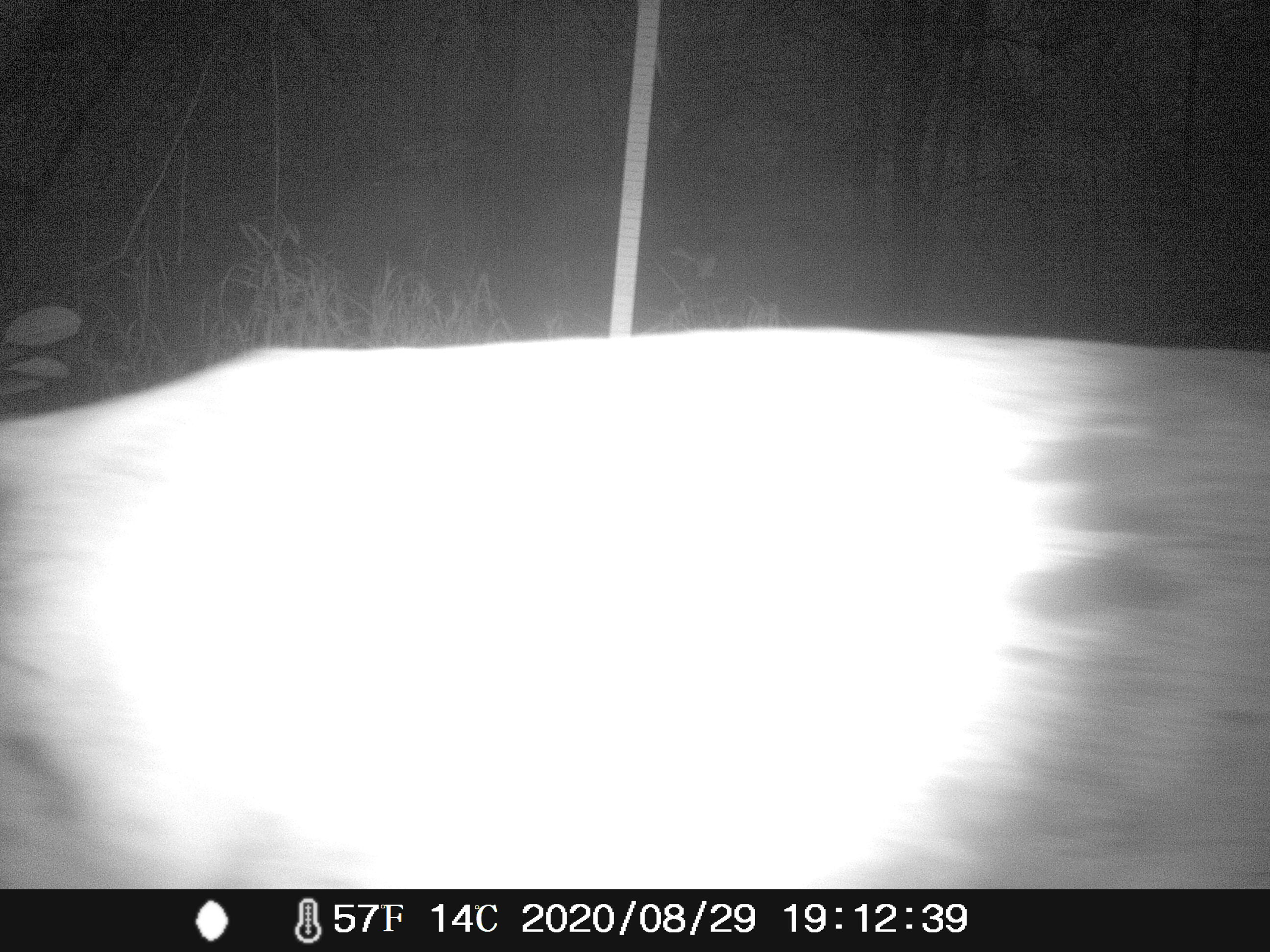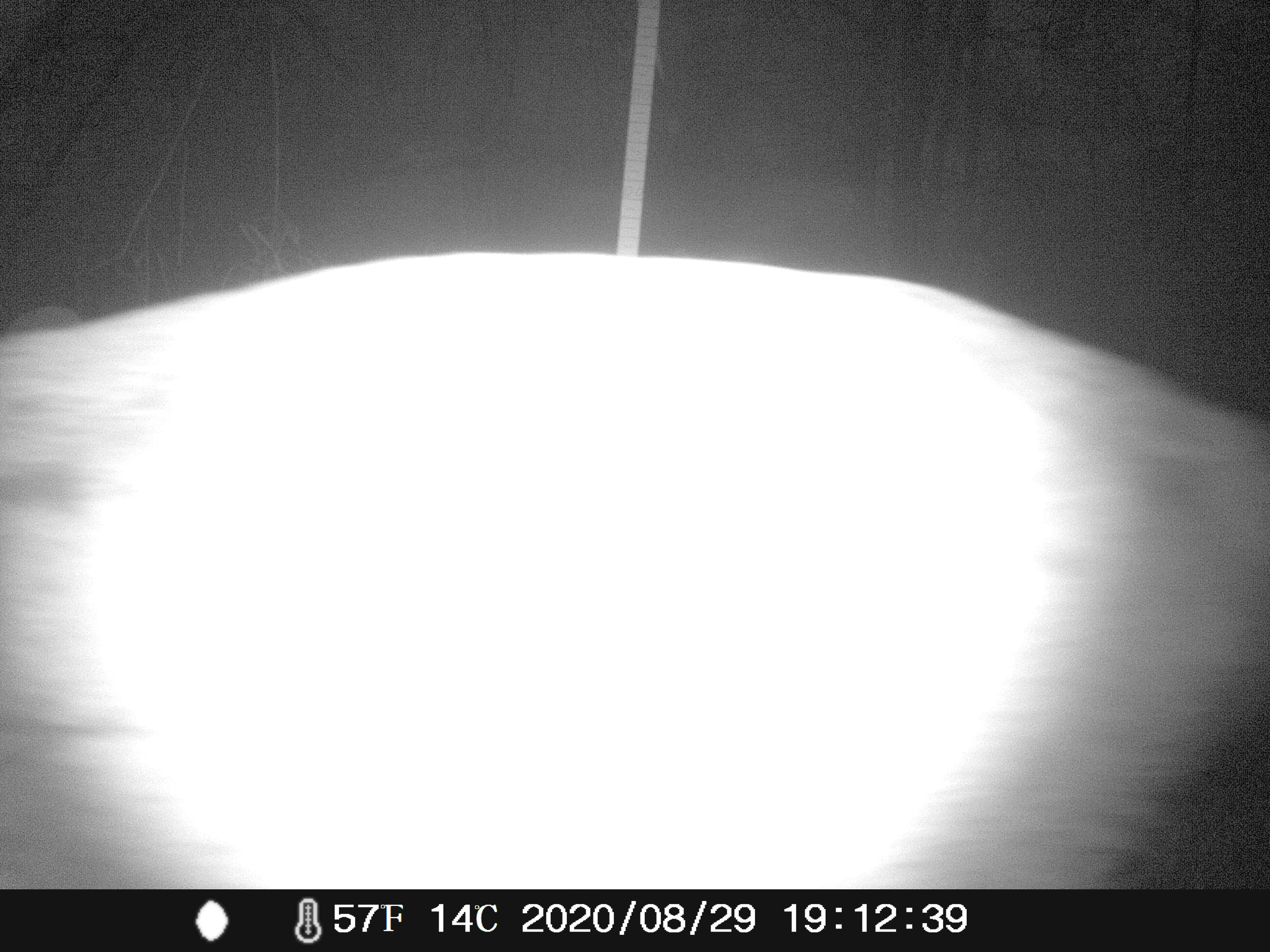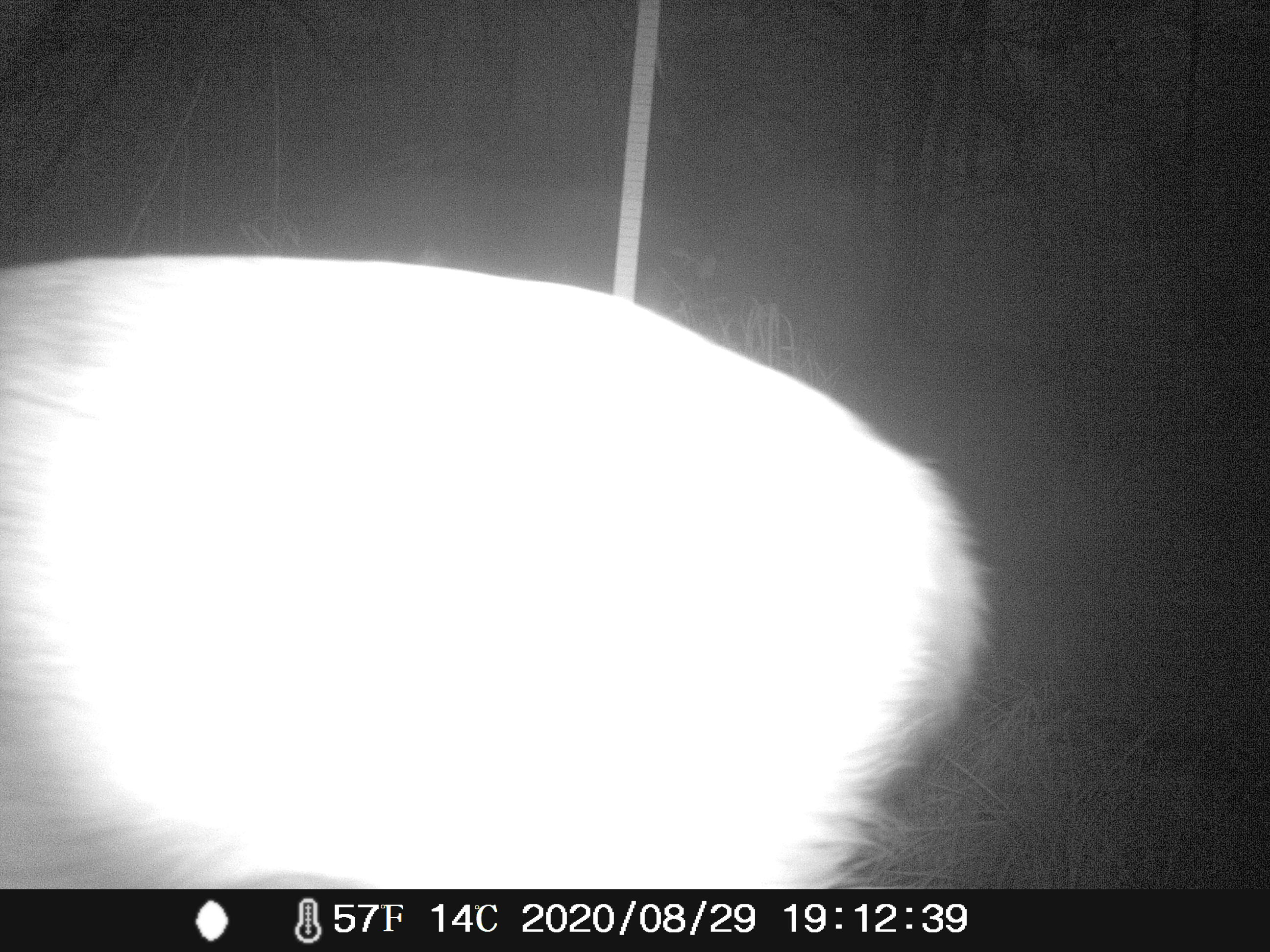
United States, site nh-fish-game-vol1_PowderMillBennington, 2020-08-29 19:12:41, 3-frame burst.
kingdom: Animalia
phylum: Chordata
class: Mammalia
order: Artiodactyla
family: Cervidae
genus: Odocoileus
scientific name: Odocoileus virginianus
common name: white-tailed deer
White-tailed deer (Odocoileus virginianus).